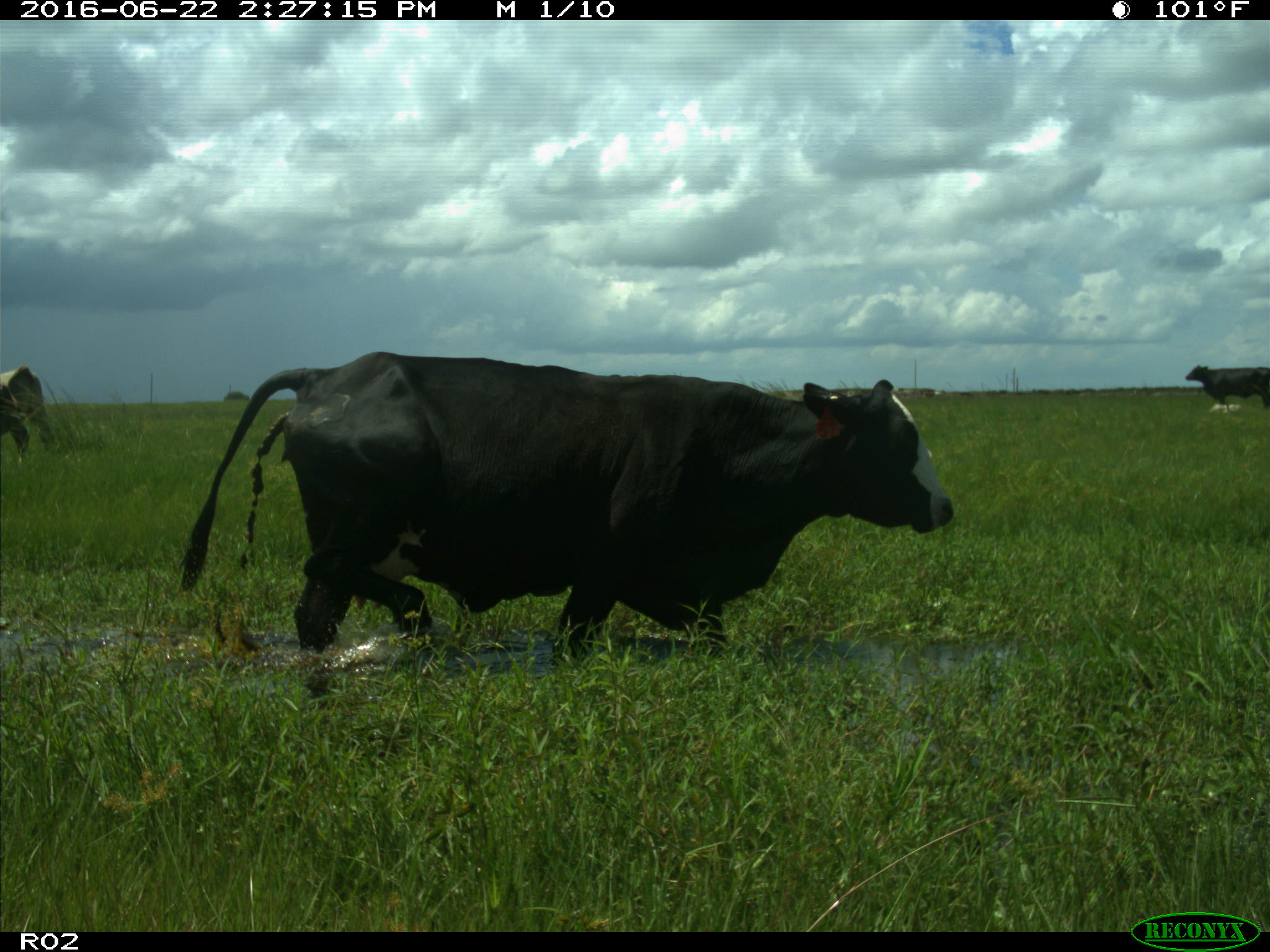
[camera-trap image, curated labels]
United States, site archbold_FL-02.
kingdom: Animalia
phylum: Chordata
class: Mammalia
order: Artiodactyla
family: Bovidae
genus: Bos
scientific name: Bos taurus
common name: domestic cow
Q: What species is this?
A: Bos taurus (domestic cow).